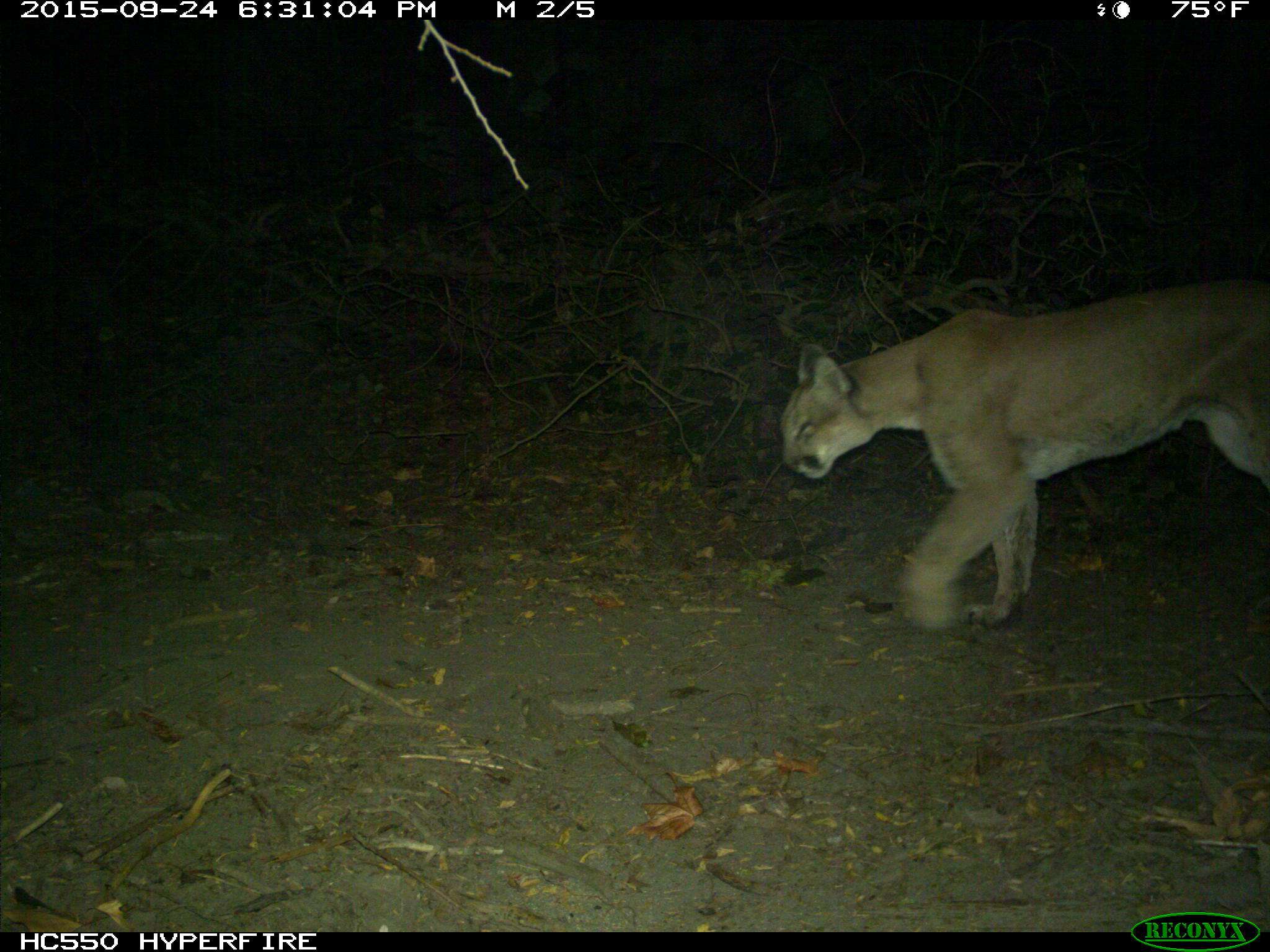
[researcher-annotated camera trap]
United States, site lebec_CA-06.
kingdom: Animalia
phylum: Chordata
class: Mammalia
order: Carnivora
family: Felidae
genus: Puma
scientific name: Puma concolor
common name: mountain lion